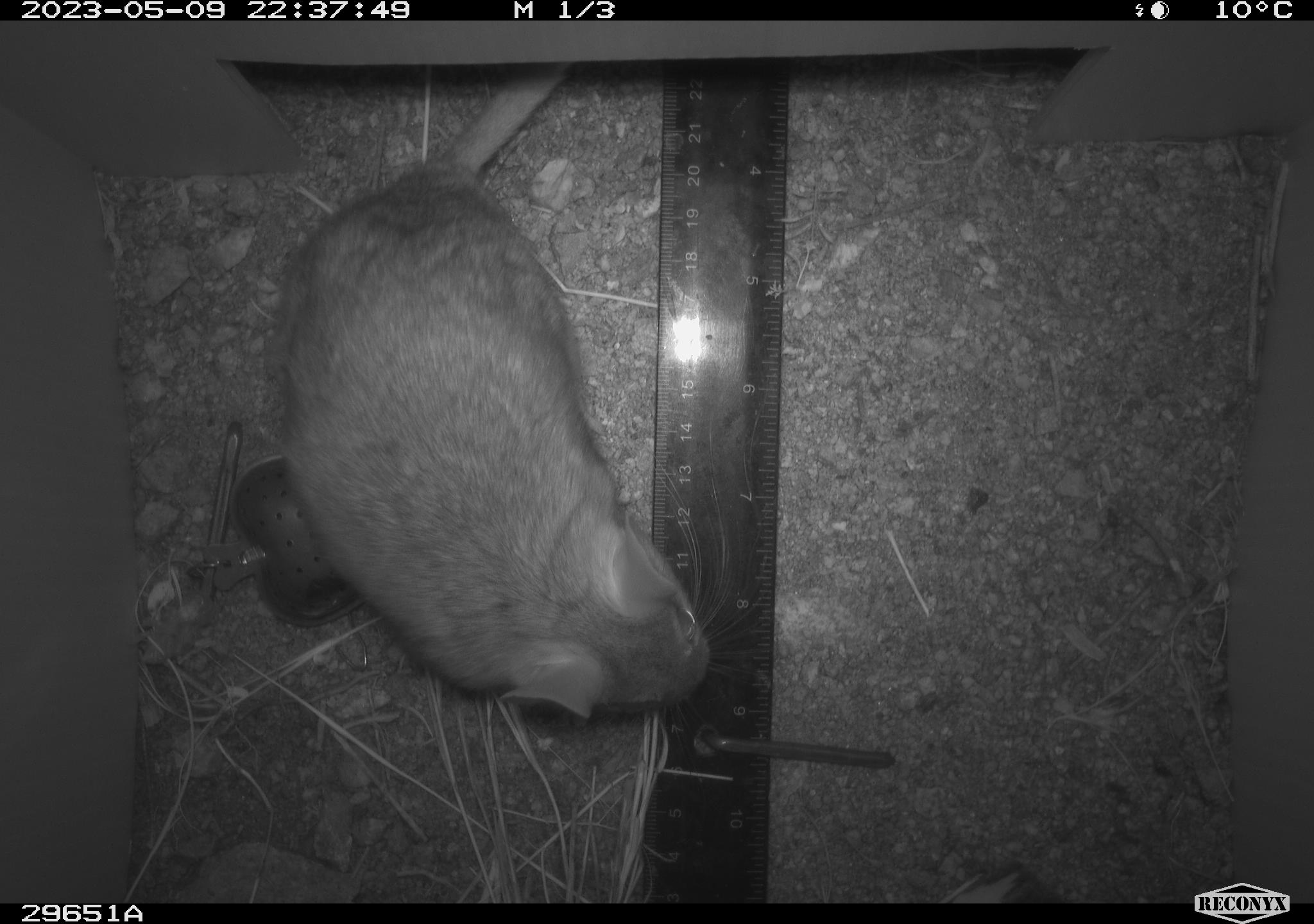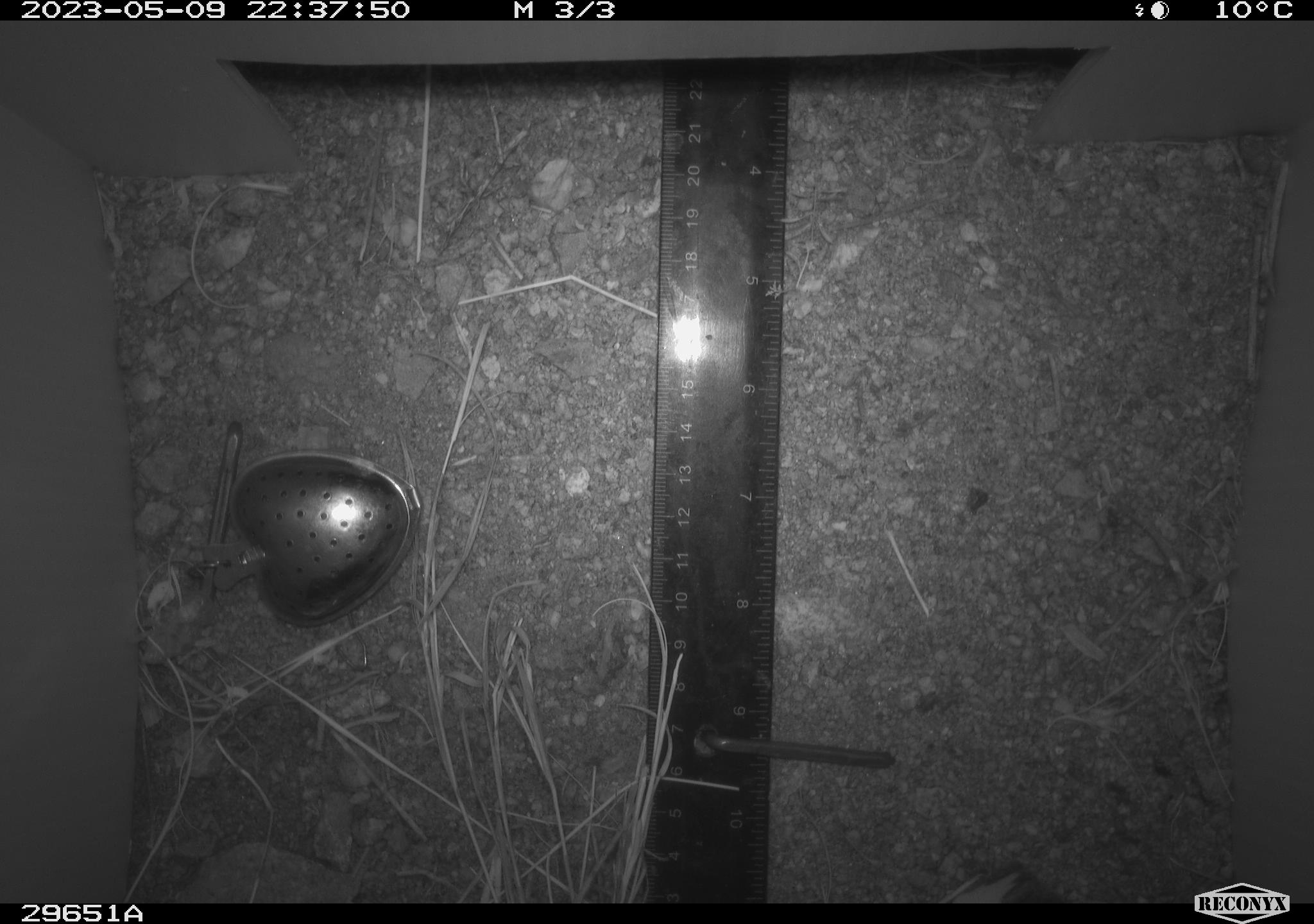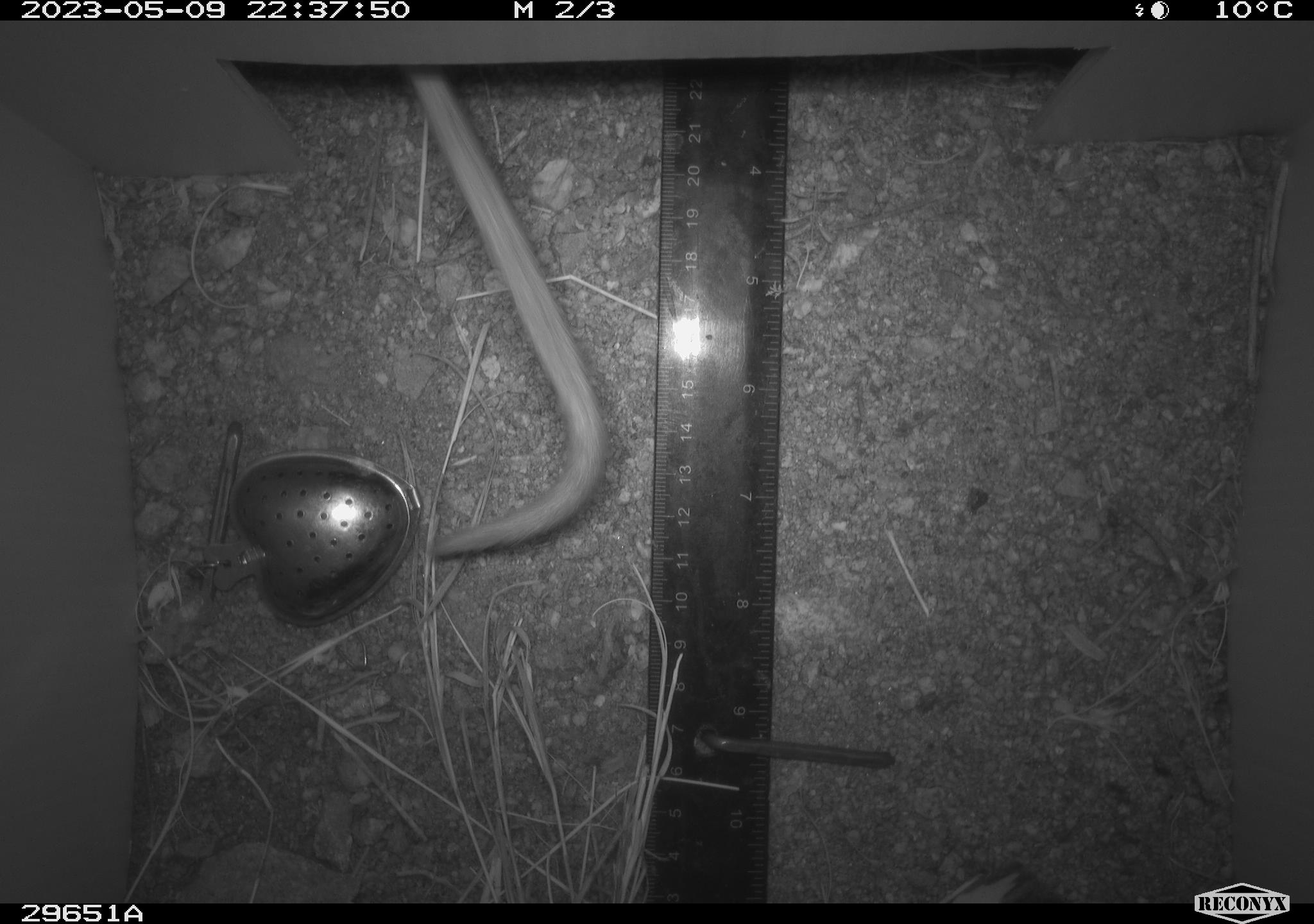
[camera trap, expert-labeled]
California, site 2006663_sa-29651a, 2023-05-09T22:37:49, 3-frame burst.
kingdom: Animalia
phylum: Chordata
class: Mammalia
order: Rodentia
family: Cricetidae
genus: Neotoma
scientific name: Neotoma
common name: pack rat or woodrat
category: neotoma species